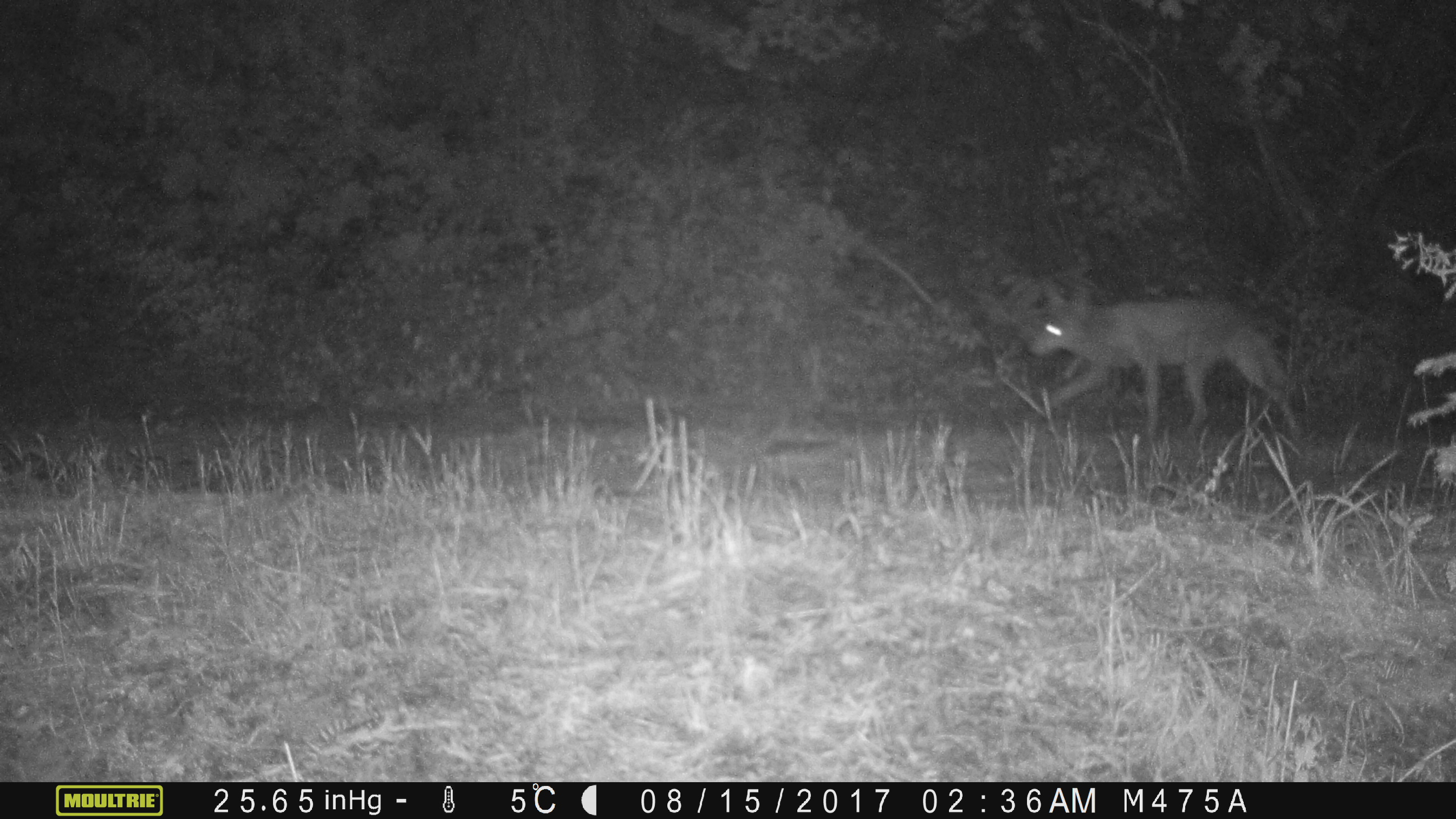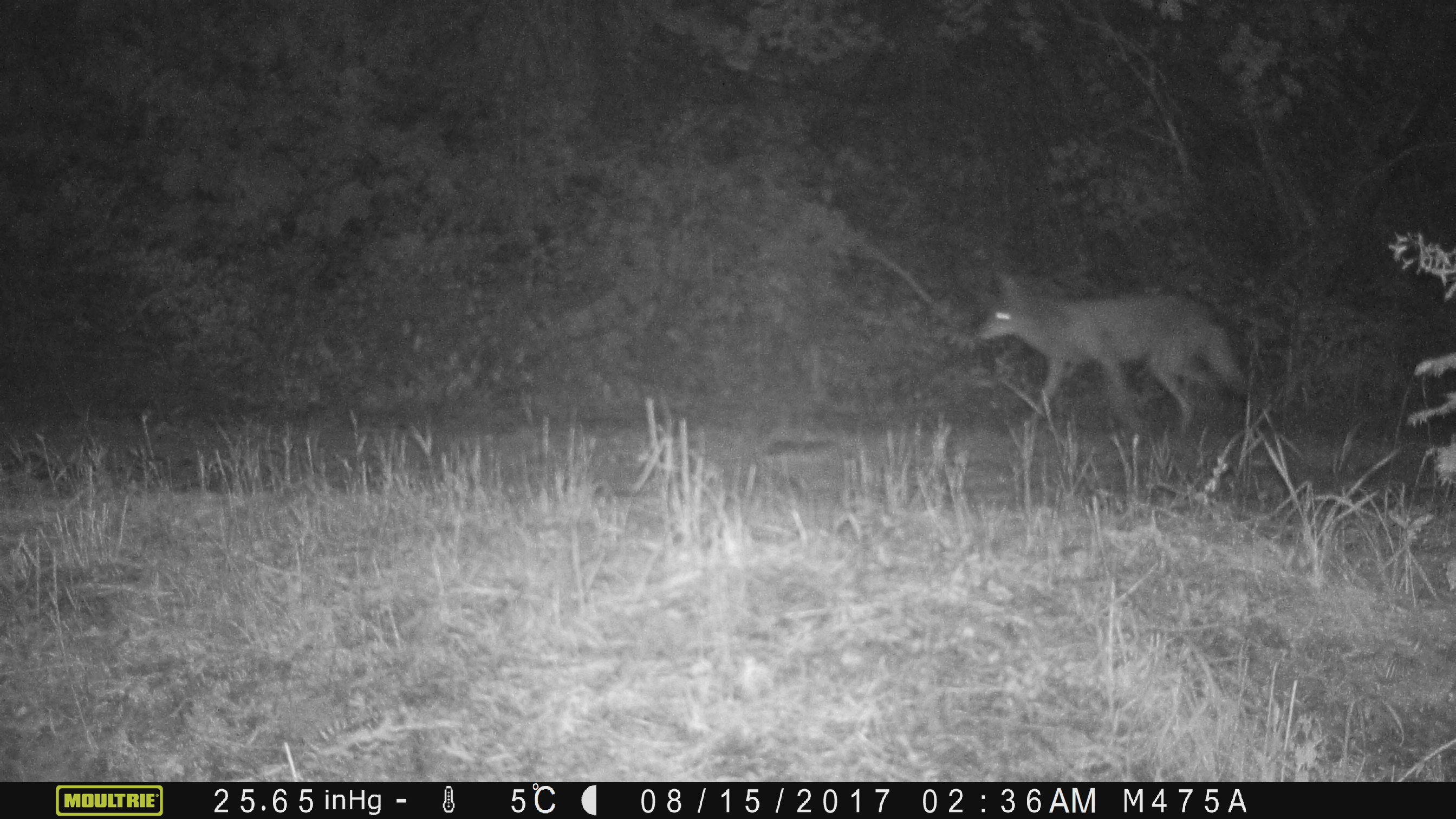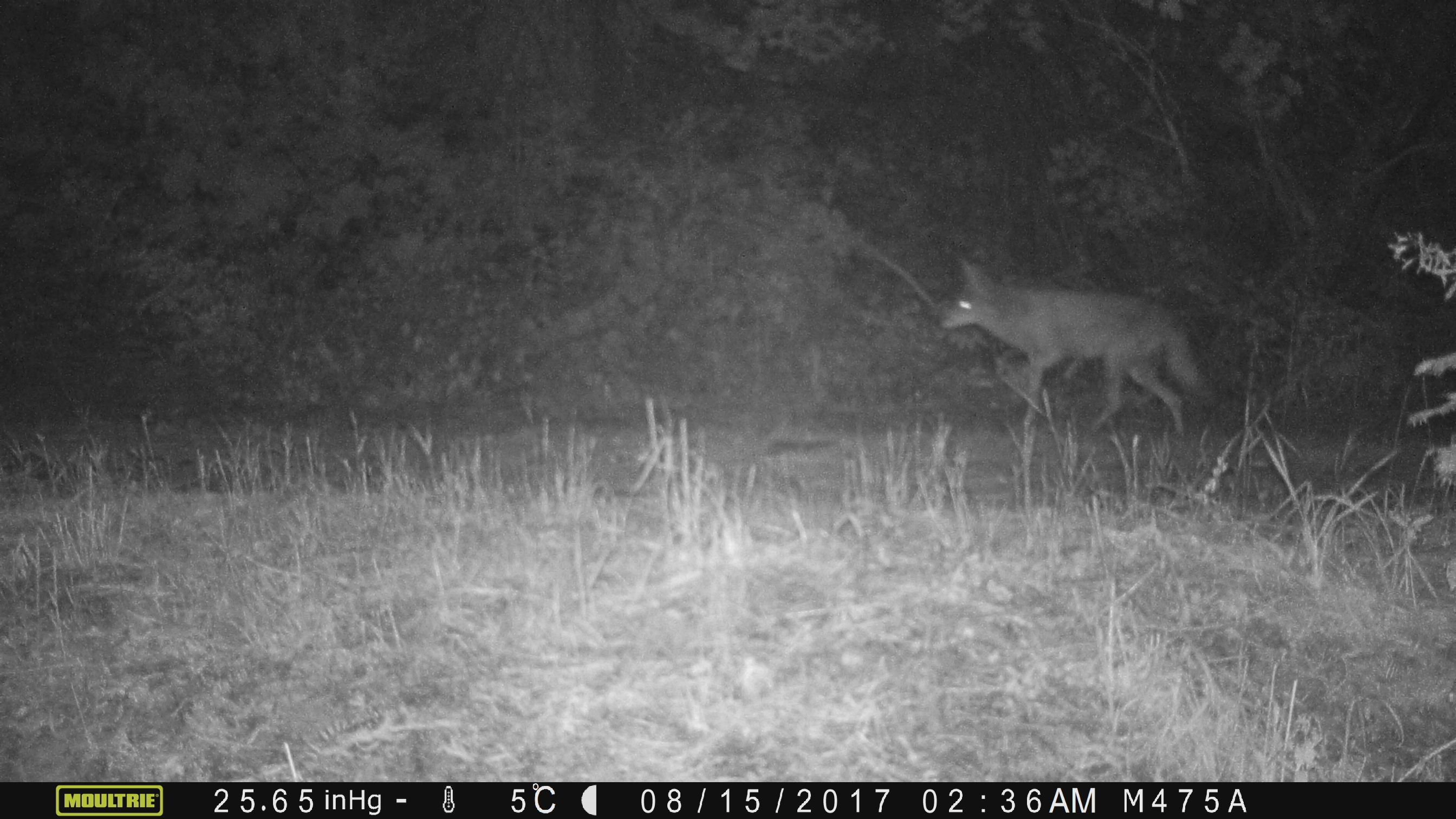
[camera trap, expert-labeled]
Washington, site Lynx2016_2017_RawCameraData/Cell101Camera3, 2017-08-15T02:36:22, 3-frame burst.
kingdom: Animalia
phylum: Chordata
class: Mammalia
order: Carnivora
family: Canidae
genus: Canis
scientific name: Canis latrans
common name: coyote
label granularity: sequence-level